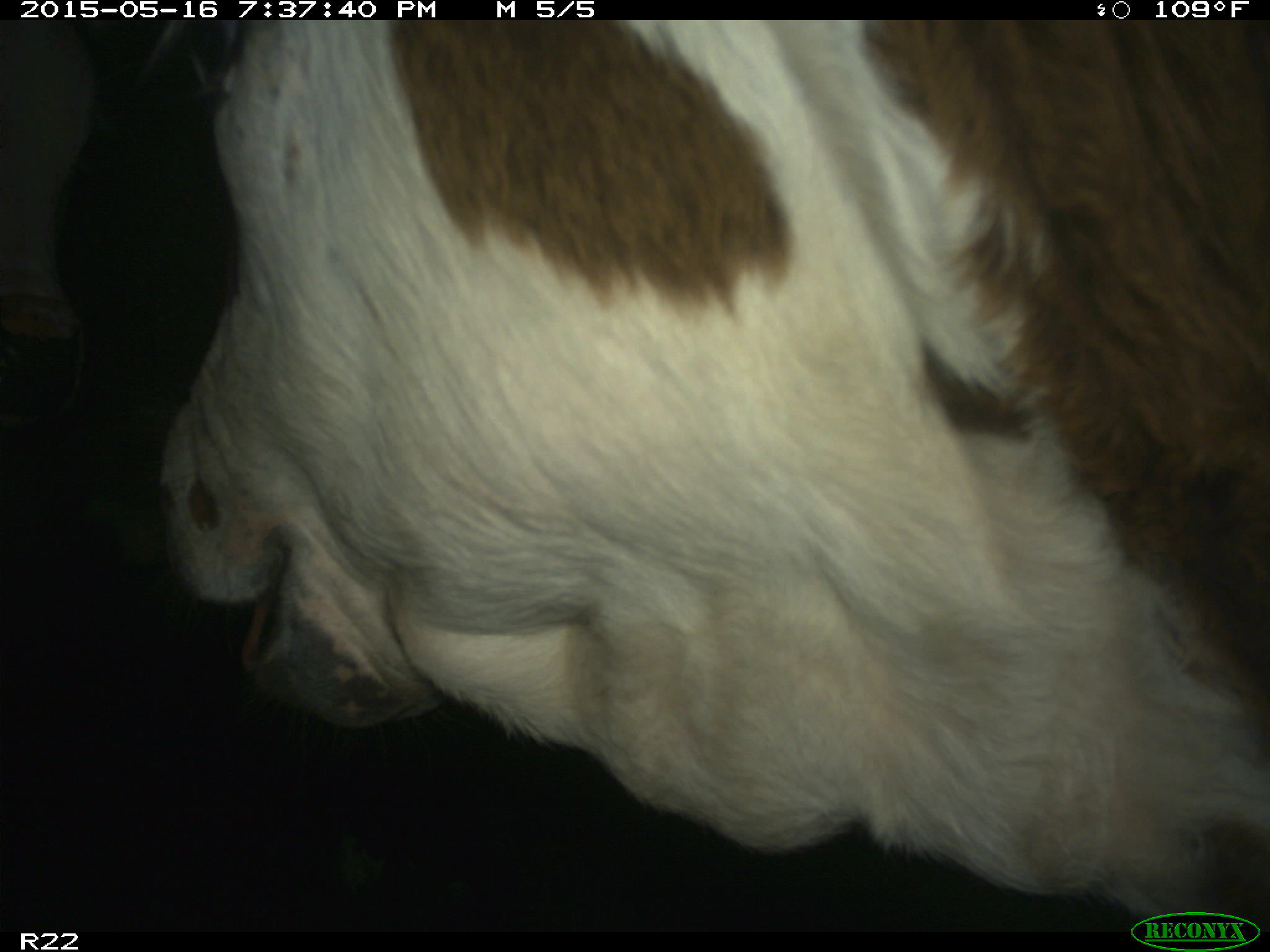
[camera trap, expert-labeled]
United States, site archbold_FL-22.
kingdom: Animalia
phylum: Chordata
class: Mammalia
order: Artiodactyla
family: Bovidae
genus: Bos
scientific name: Bos taurus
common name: domestic cow